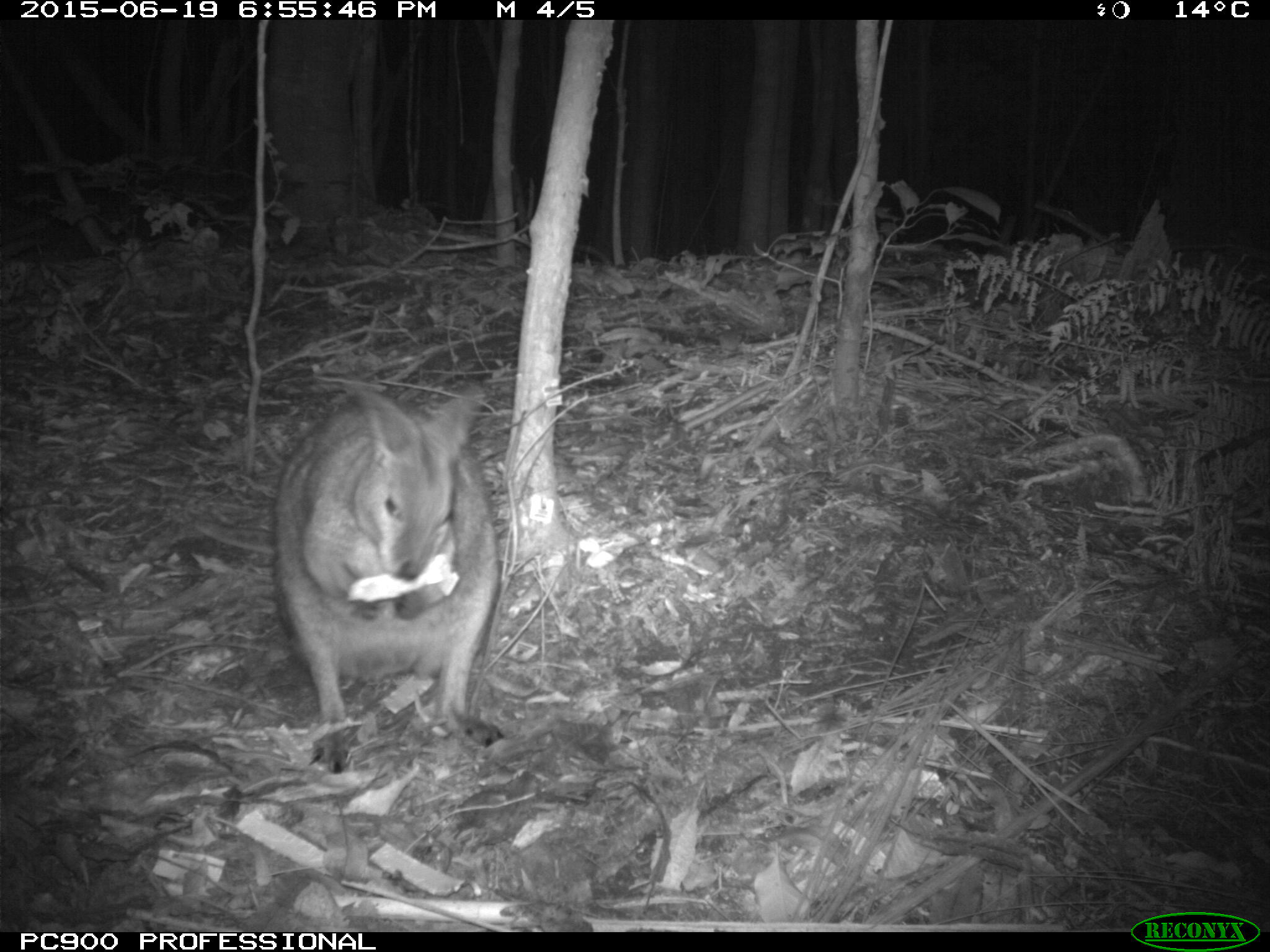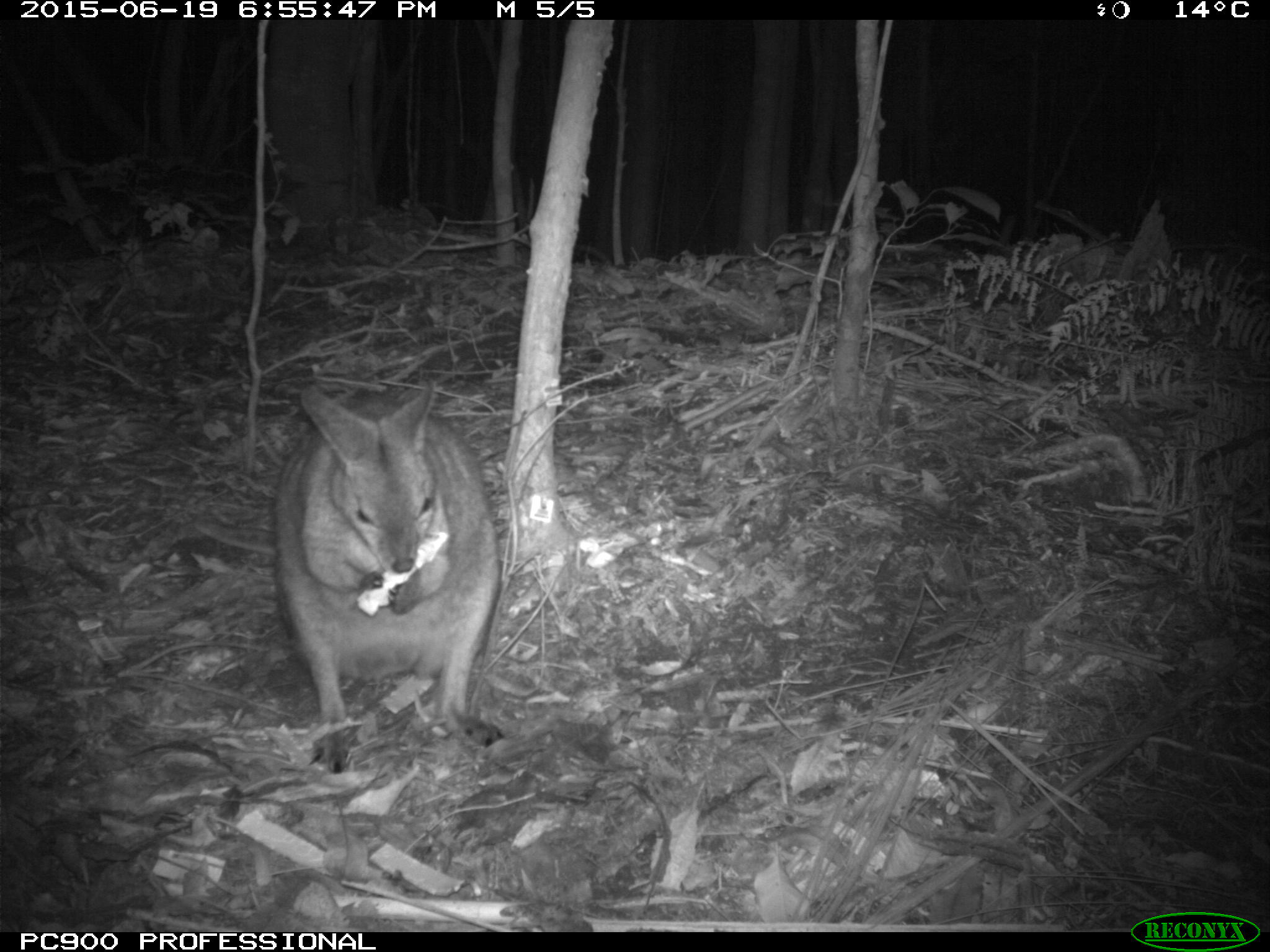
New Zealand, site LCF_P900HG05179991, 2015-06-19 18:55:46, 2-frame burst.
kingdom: Animalia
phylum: Chordata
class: Mammalia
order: Diprotodontia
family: Macropodidae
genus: Notamacropus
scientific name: Notamacropus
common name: wallaby